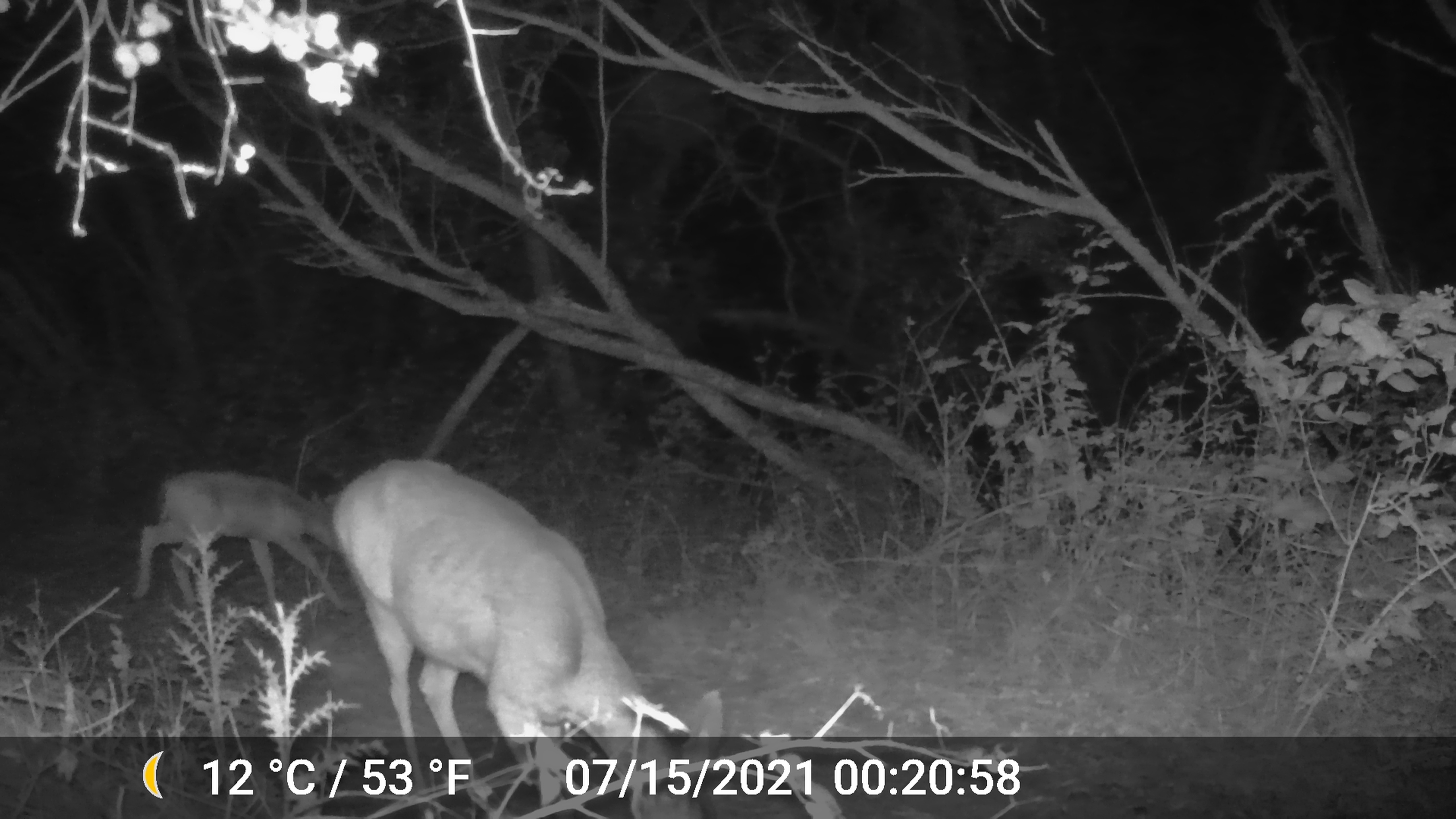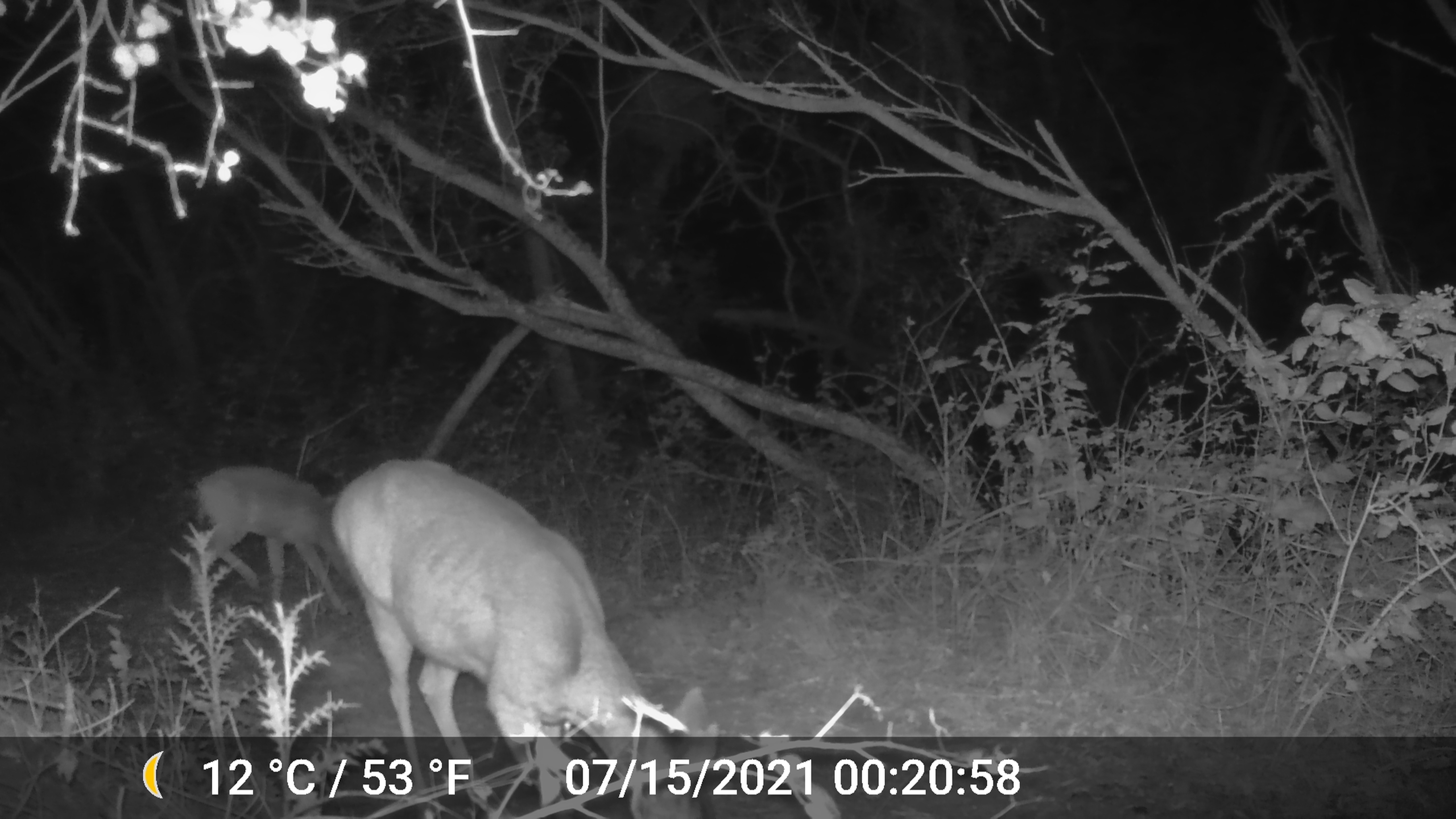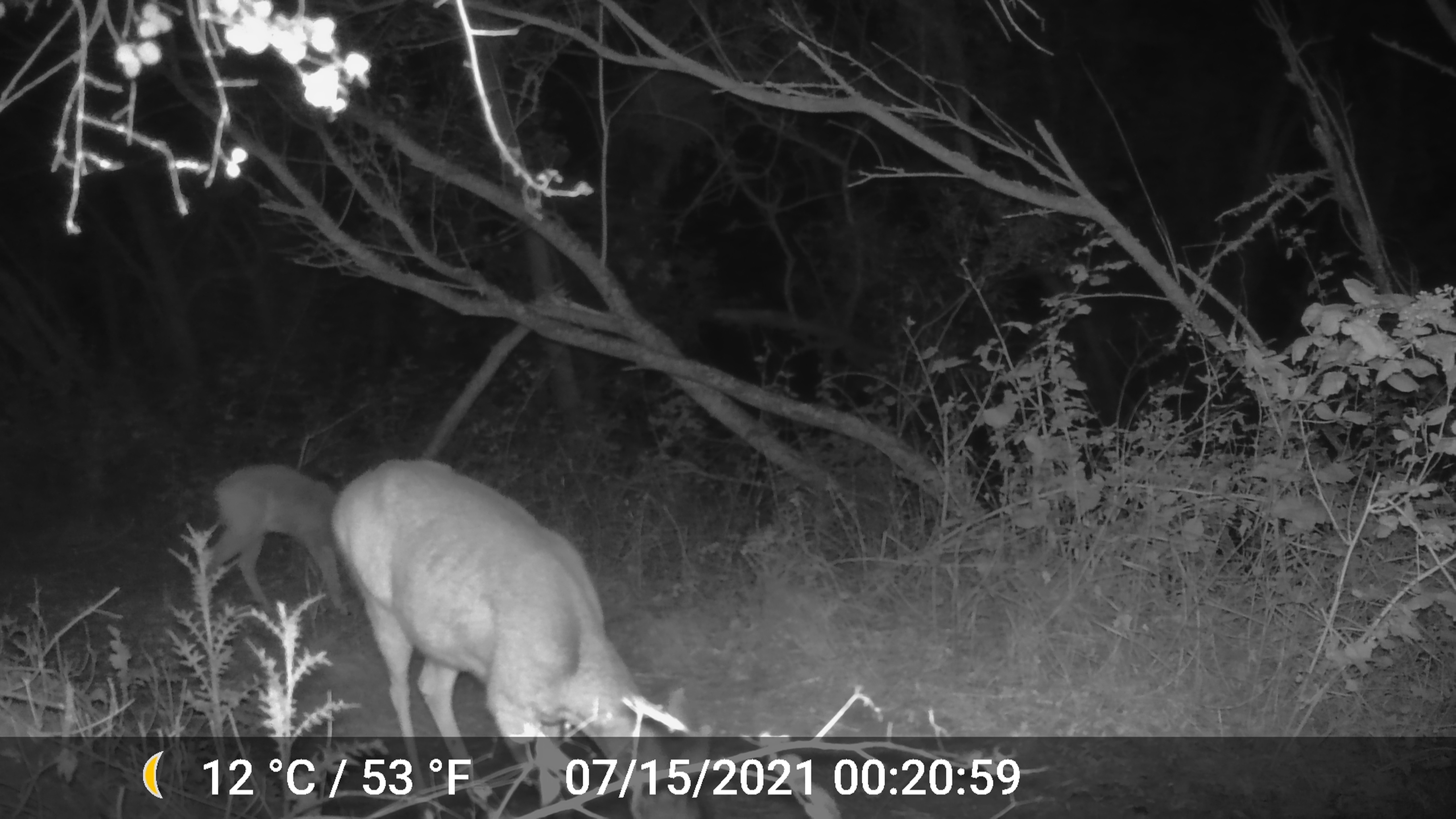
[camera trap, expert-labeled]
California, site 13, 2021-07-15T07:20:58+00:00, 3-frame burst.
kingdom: Animalia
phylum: Chordata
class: Mammalia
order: Artiodactyla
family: Cervidae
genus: Odocoileus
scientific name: Odocoileus hemionus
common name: mule deer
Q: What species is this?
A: Mule deer (Odocoileus hemionus).